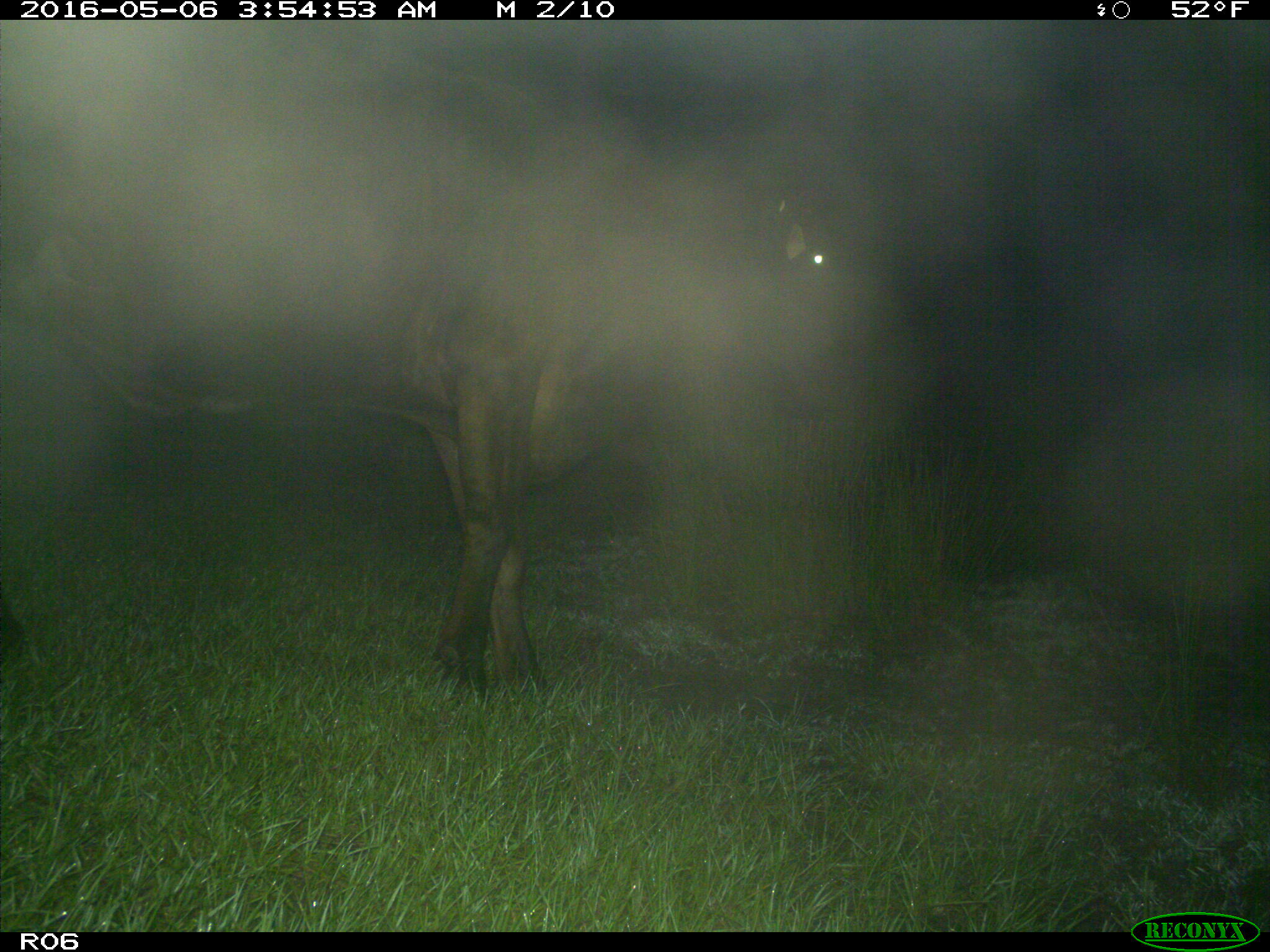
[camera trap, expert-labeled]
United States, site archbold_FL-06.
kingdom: Animalia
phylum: Chordata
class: Mammalia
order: Artiodactyla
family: Bovidae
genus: Bos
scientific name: Bos taurus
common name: domestic cow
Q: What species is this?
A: Bos taurus (domestic cow).